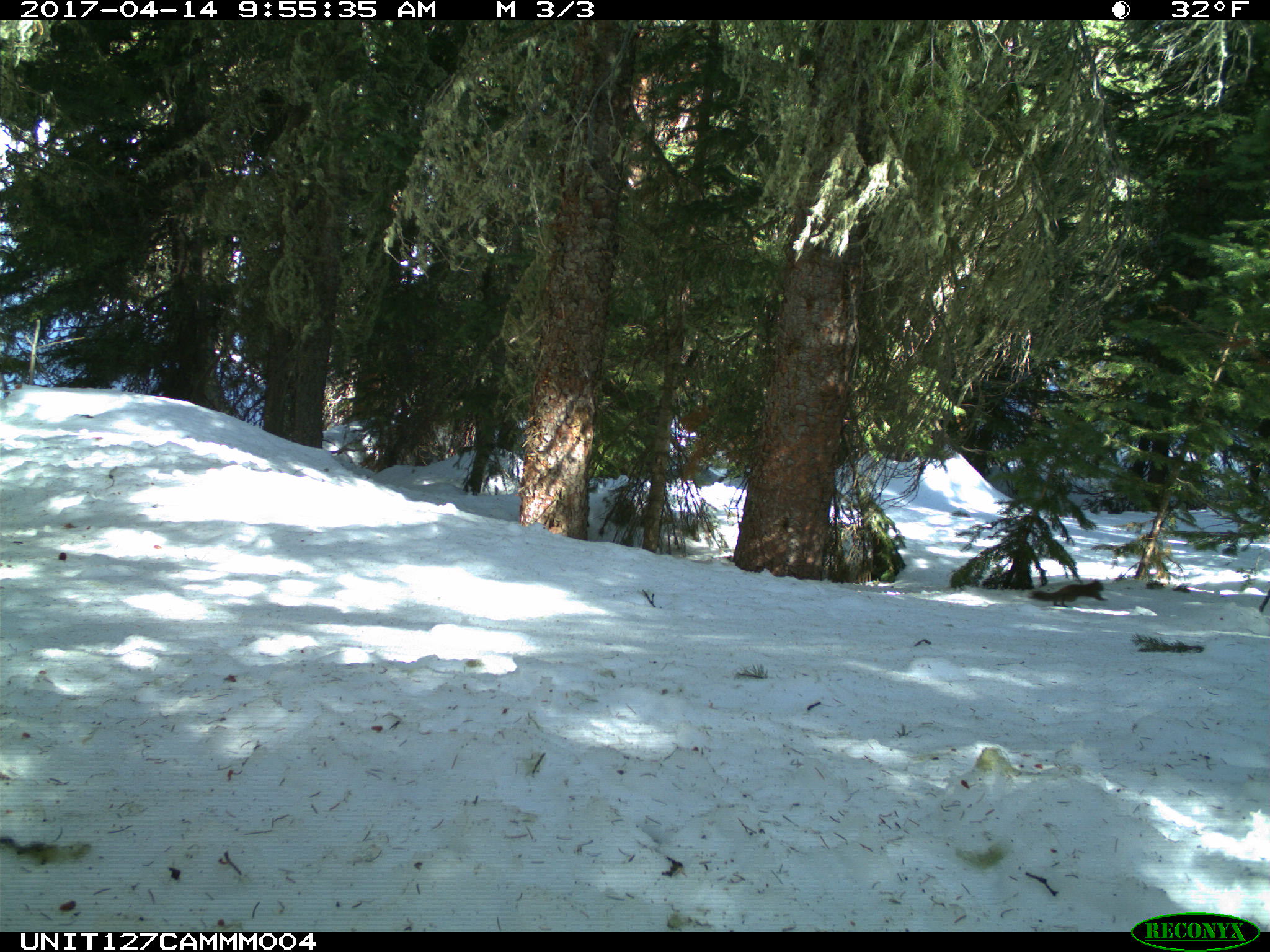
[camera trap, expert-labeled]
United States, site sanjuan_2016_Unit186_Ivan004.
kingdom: Animalia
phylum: Chordata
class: Mammalia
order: Rodentia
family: Sciuridae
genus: Tamiasciurus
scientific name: Tamiasciurus hudsonicus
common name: american red squirrel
Tamiasciurus hudsonicus (american red squirrel).